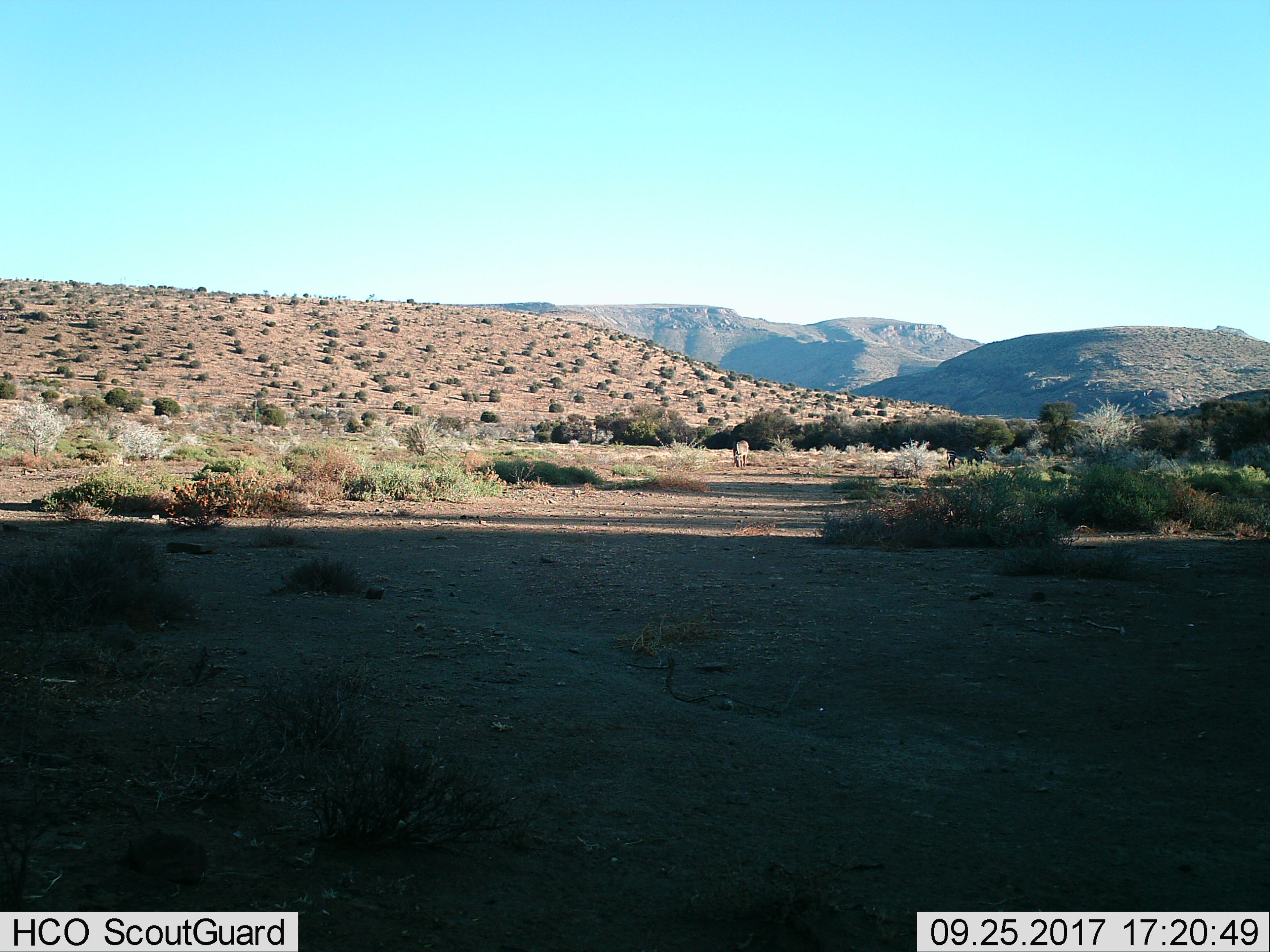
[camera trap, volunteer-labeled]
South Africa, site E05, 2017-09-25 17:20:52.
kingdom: Animalia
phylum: Chordata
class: Mammalia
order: Perissodactyla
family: Equidae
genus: Equus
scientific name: Equus zebra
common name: mountain zebra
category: zebramountain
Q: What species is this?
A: Zebramountain (mountain zebra) (Equus zebra).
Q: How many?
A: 3.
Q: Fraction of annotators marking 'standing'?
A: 100%.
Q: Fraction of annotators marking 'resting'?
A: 0%.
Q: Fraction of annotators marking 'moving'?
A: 0%.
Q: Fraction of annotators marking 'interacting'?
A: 0%.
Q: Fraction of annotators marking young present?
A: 0%.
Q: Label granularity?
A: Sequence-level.